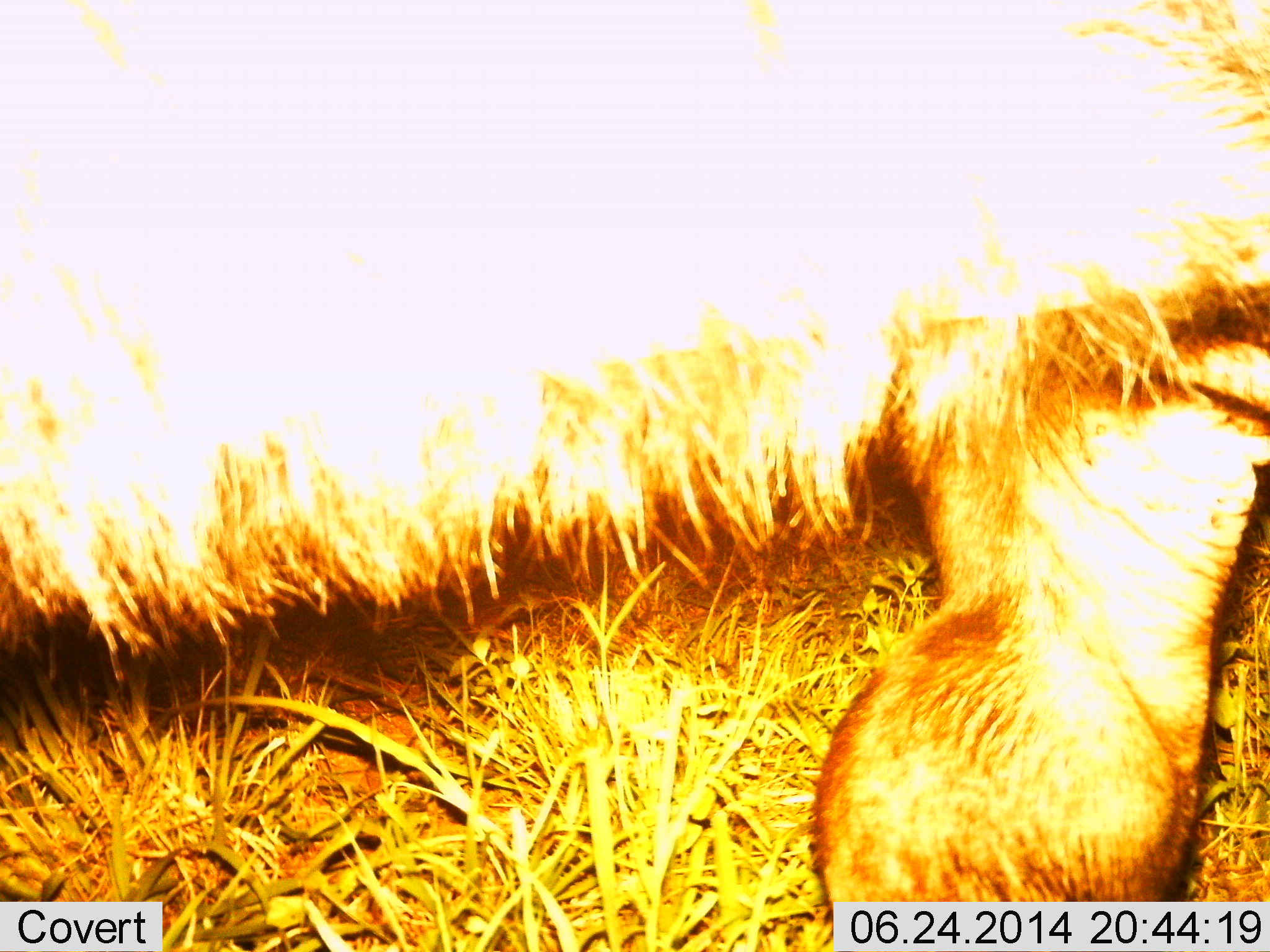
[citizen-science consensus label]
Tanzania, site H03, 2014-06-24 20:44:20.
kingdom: Animalia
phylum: Chordata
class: Mammalia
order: Artiodactyla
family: Bovidae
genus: Syncerus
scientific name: Syncerus caffer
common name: cape buffalo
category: buffalo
Buffalo (cape buffalo) (Syncerus caffer), count 1. Behavior (volunteer vote fractions): standing 67%, resting 33%, moving 0%, interacting 0%. Young present (vote fraction): 0%. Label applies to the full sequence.